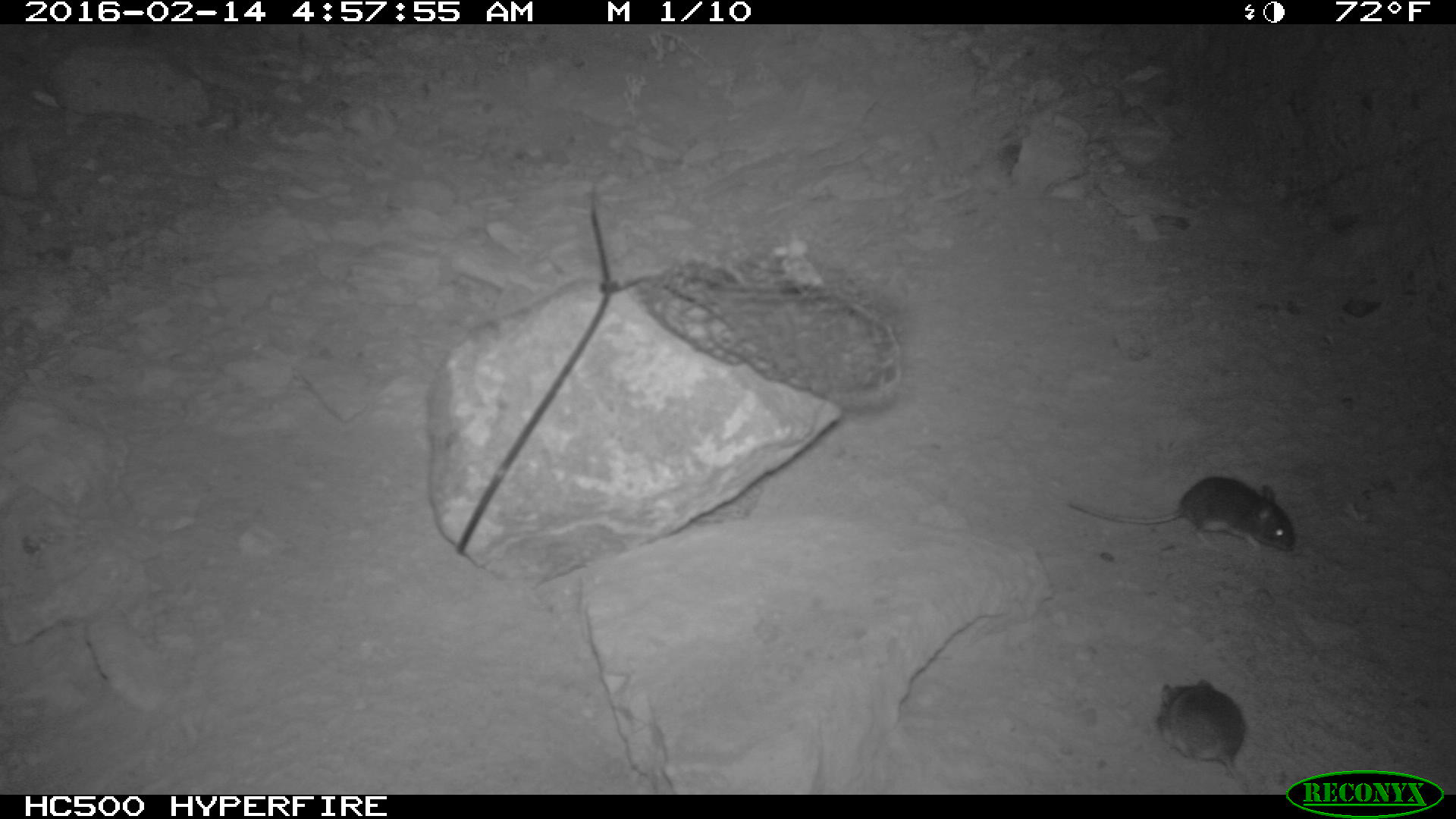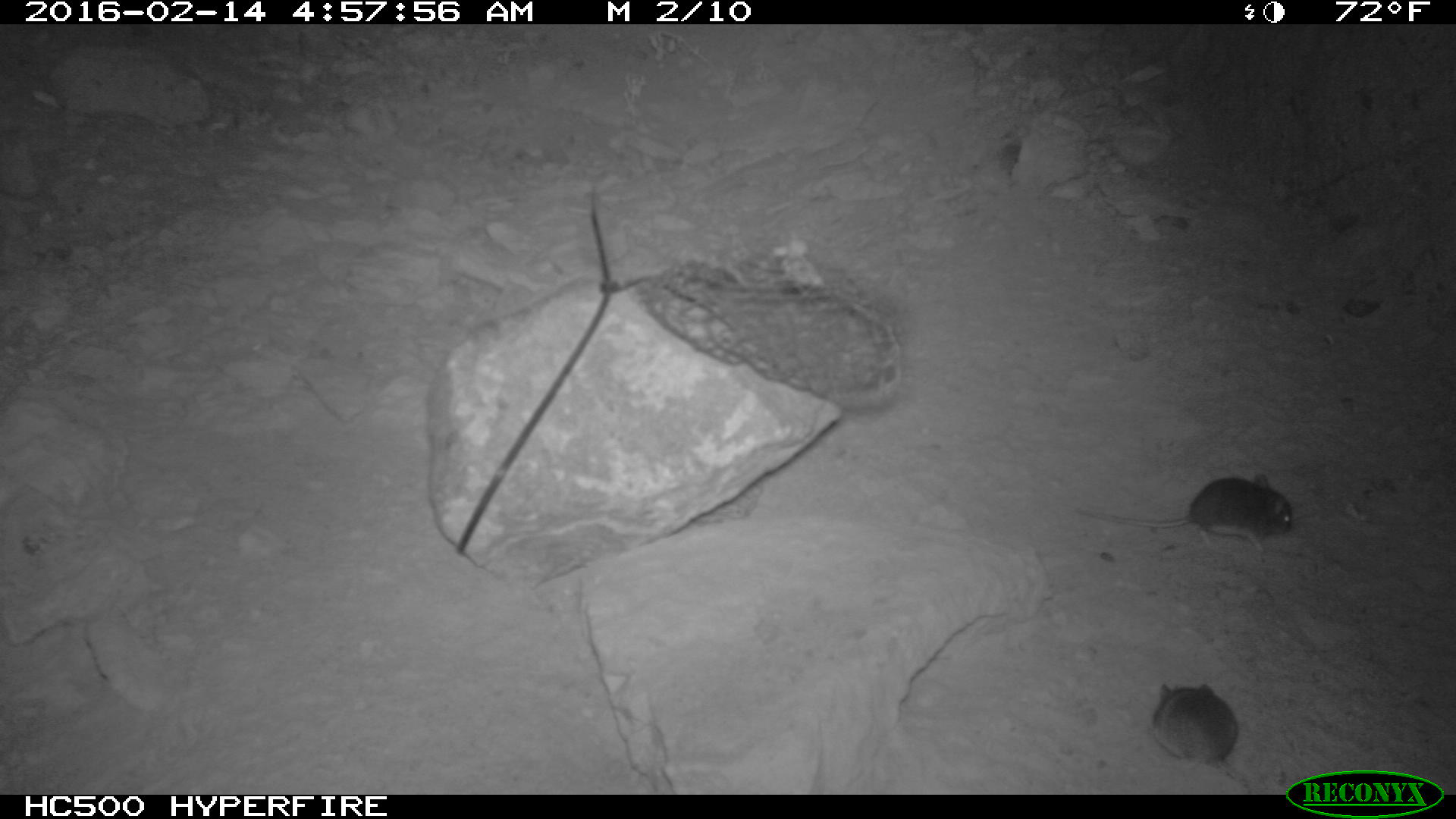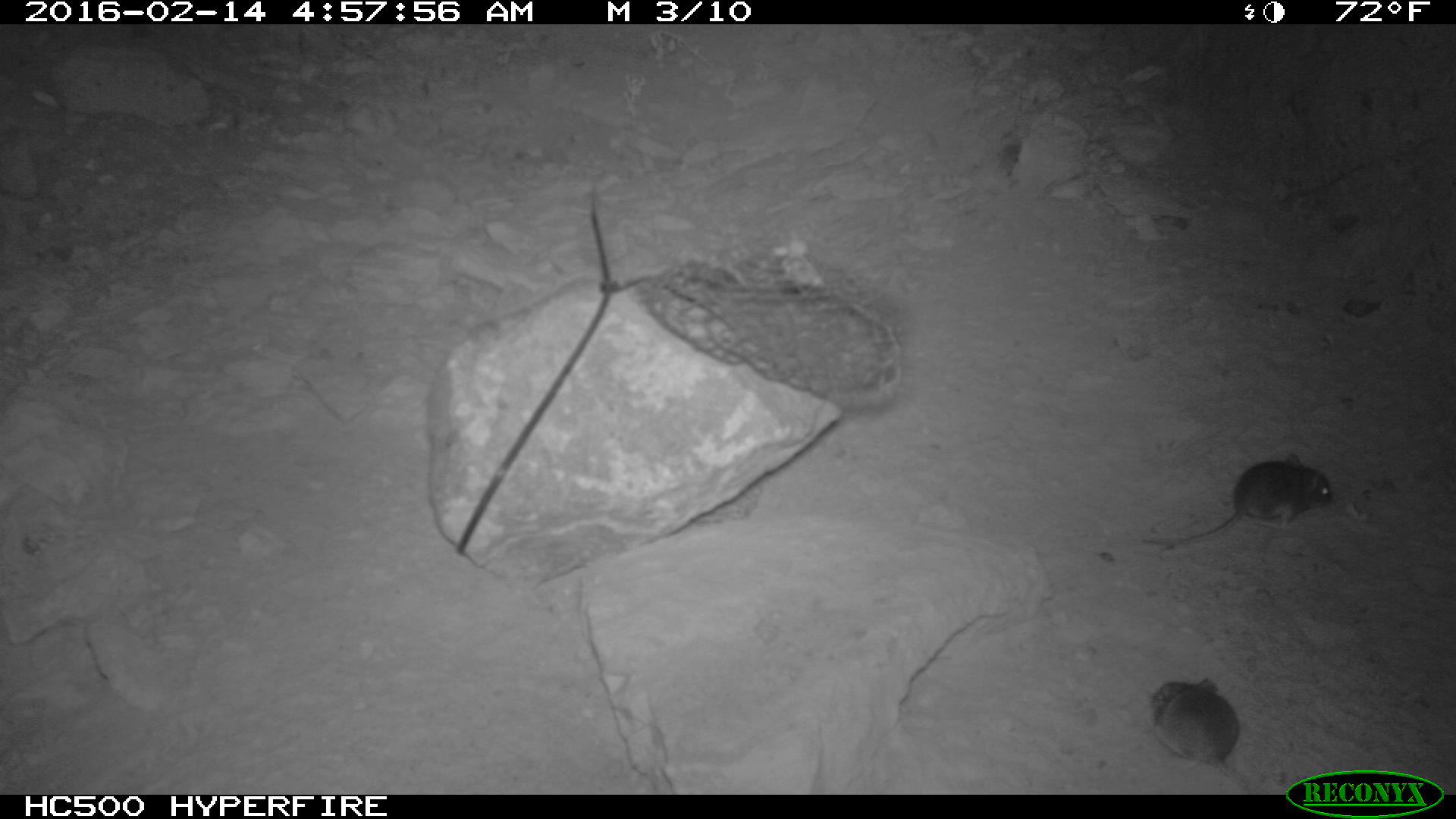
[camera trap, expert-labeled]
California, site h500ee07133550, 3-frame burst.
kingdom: Animalia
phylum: Chordata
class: Mammalia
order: Rodentia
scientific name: Rodentia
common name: rodent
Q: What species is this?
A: Rodent (Rodentia).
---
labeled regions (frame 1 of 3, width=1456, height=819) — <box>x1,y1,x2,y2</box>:
rodent: <box>1067,475,1297,551</box>; <box>1156,678,1247,777</box>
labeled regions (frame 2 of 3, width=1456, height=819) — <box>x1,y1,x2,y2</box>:
rodent: <box>1075,469,1298,552</box>; <box>1150,678,1253,795</box>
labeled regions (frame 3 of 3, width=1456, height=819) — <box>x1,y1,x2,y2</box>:
rodent: <box>1139,450,1332,550</box>; <box>1148,677,1260,793</box>